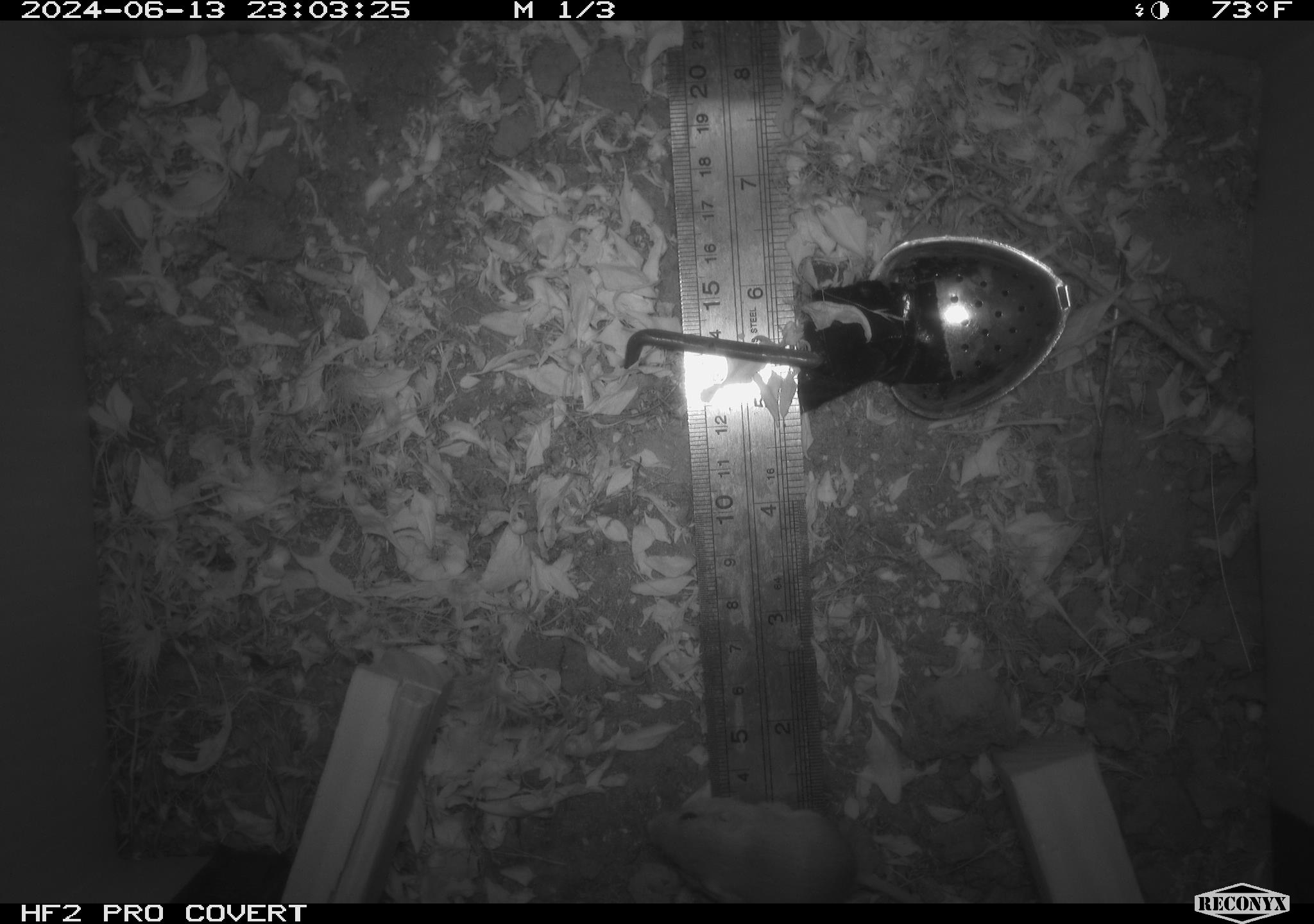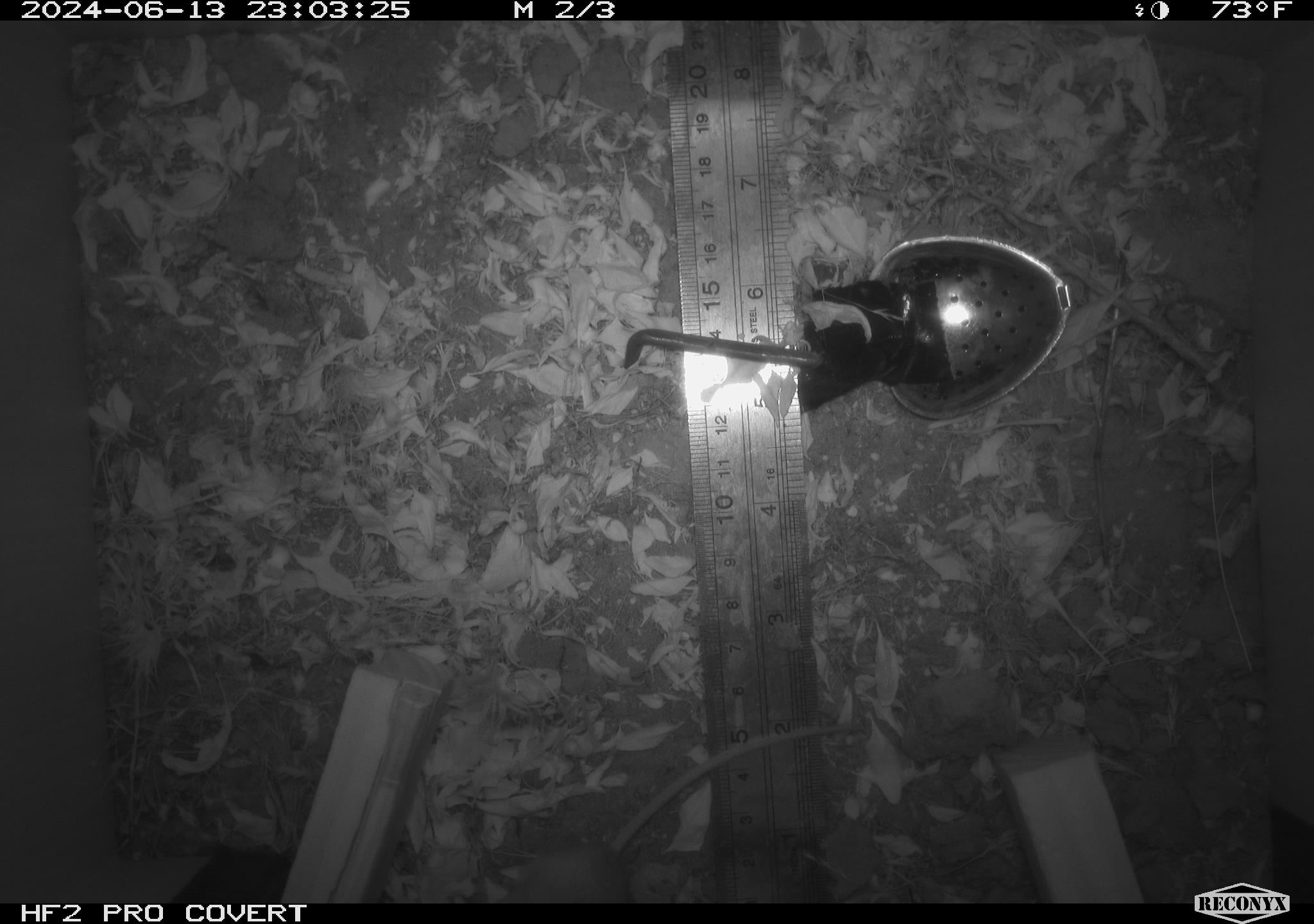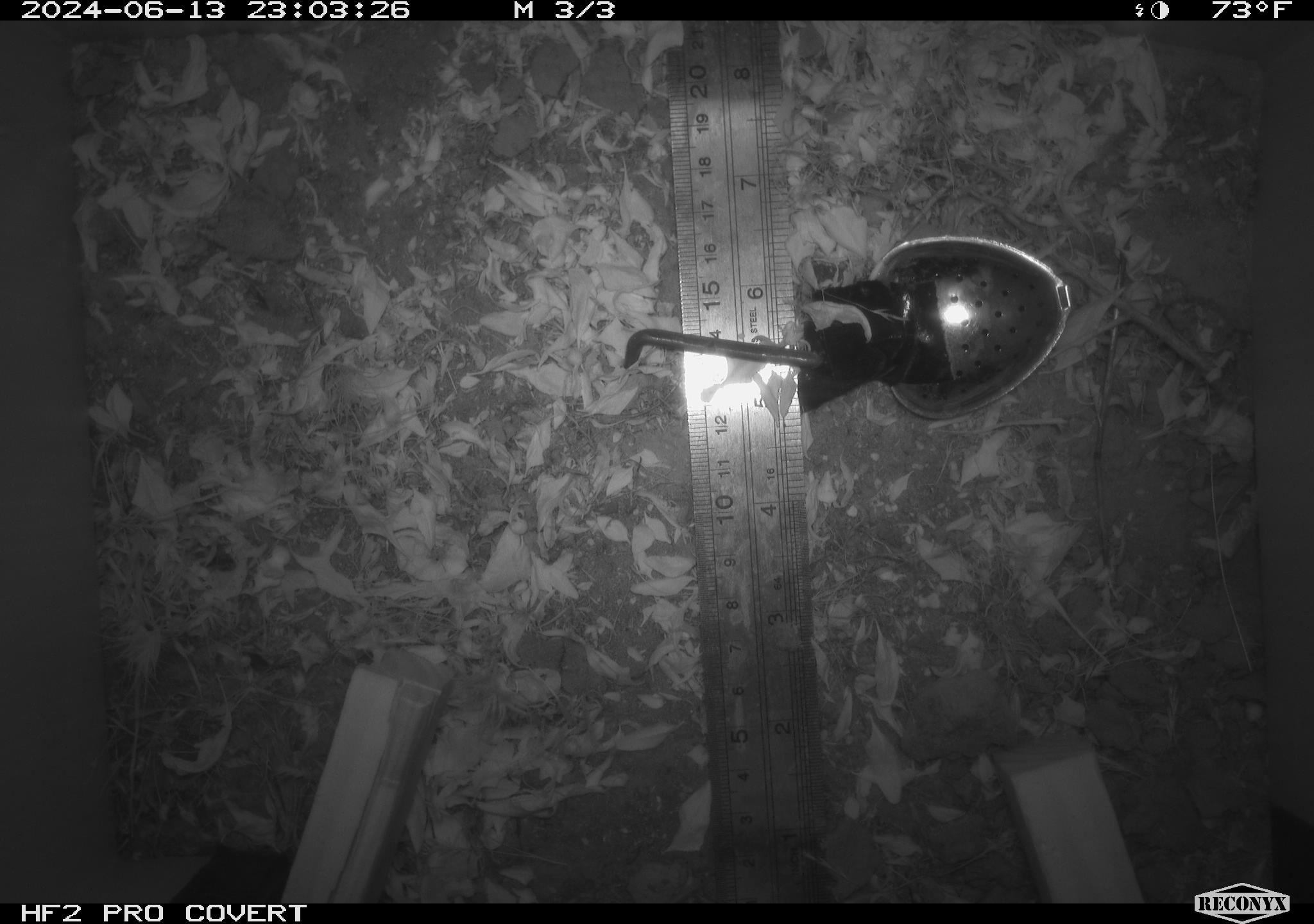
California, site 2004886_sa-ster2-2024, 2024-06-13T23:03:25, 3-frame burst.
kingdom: Animalia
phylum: Chordata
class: Mammalia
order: Rodentia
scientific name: Rodentia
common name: mouse species